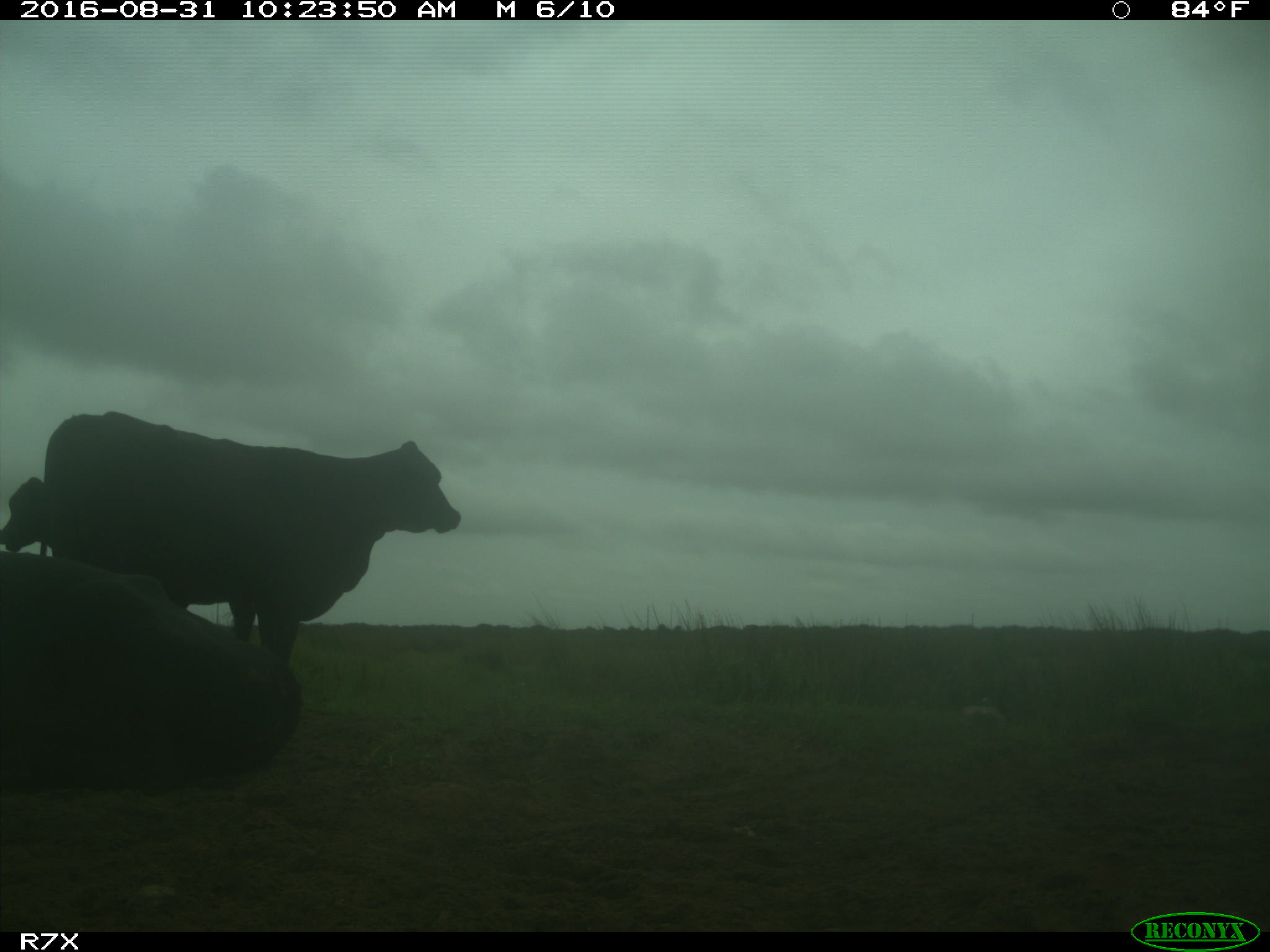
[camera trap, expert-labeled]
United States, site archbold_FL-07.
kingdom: Animalia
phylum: Chordata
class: Mammalia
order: Artiodactyla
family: Bovidae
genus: Bos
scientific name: Bos taurus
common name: domestic cow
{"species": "Bos taurus (domestic cow)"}